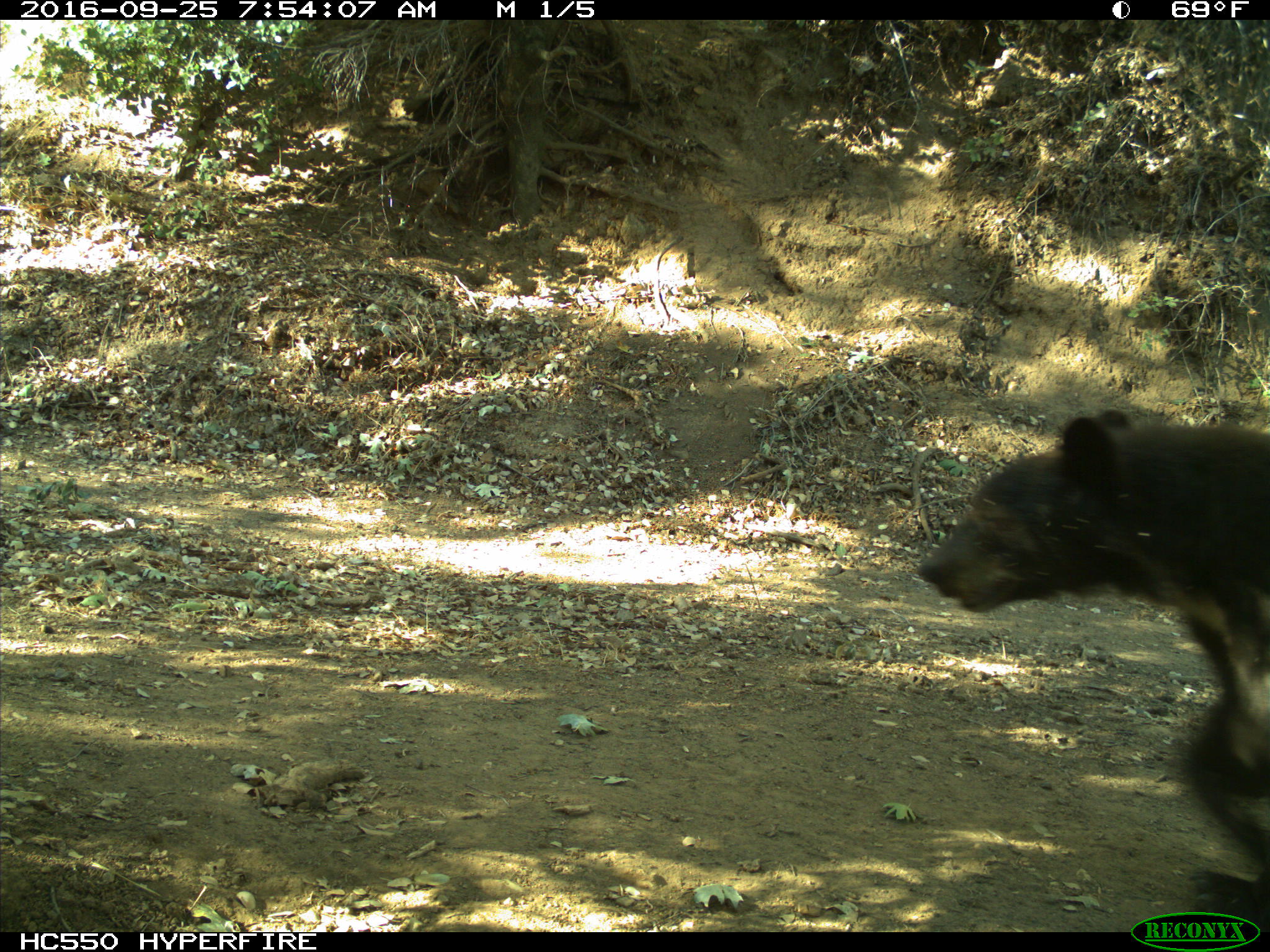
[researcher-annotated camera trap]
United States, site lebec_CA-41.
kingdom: Animalia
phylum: Chordata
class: Mammalia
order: Carnivora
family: Ursidae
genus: Ursus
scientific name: Ursus americanus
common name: american black bear